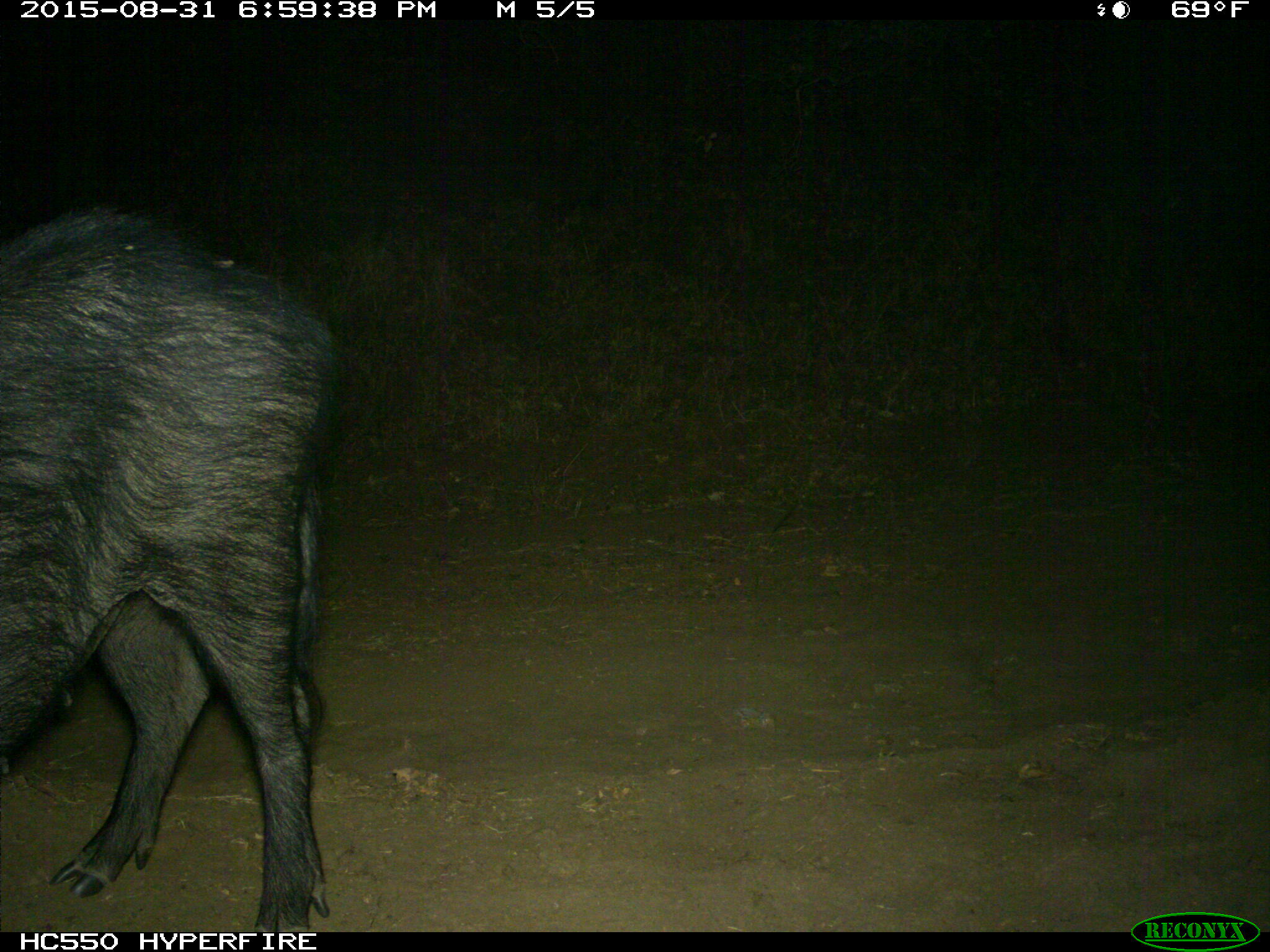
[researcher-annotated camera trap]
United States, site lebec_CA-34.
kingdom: Animalia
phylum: Chordata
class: Mammalia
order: Artiodactyla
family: Suidae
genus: Sus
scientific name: Sus scrofa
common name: wild boar